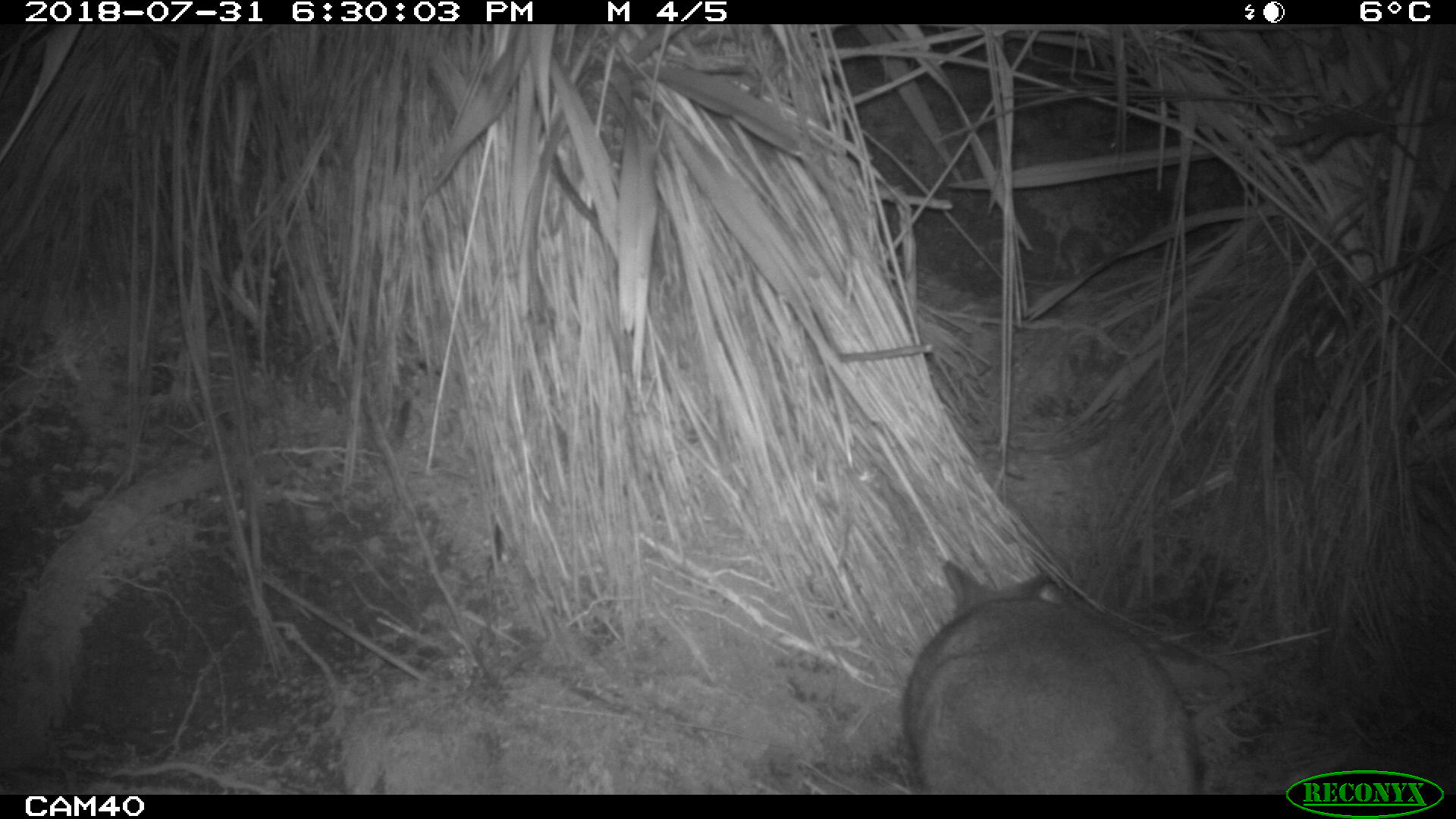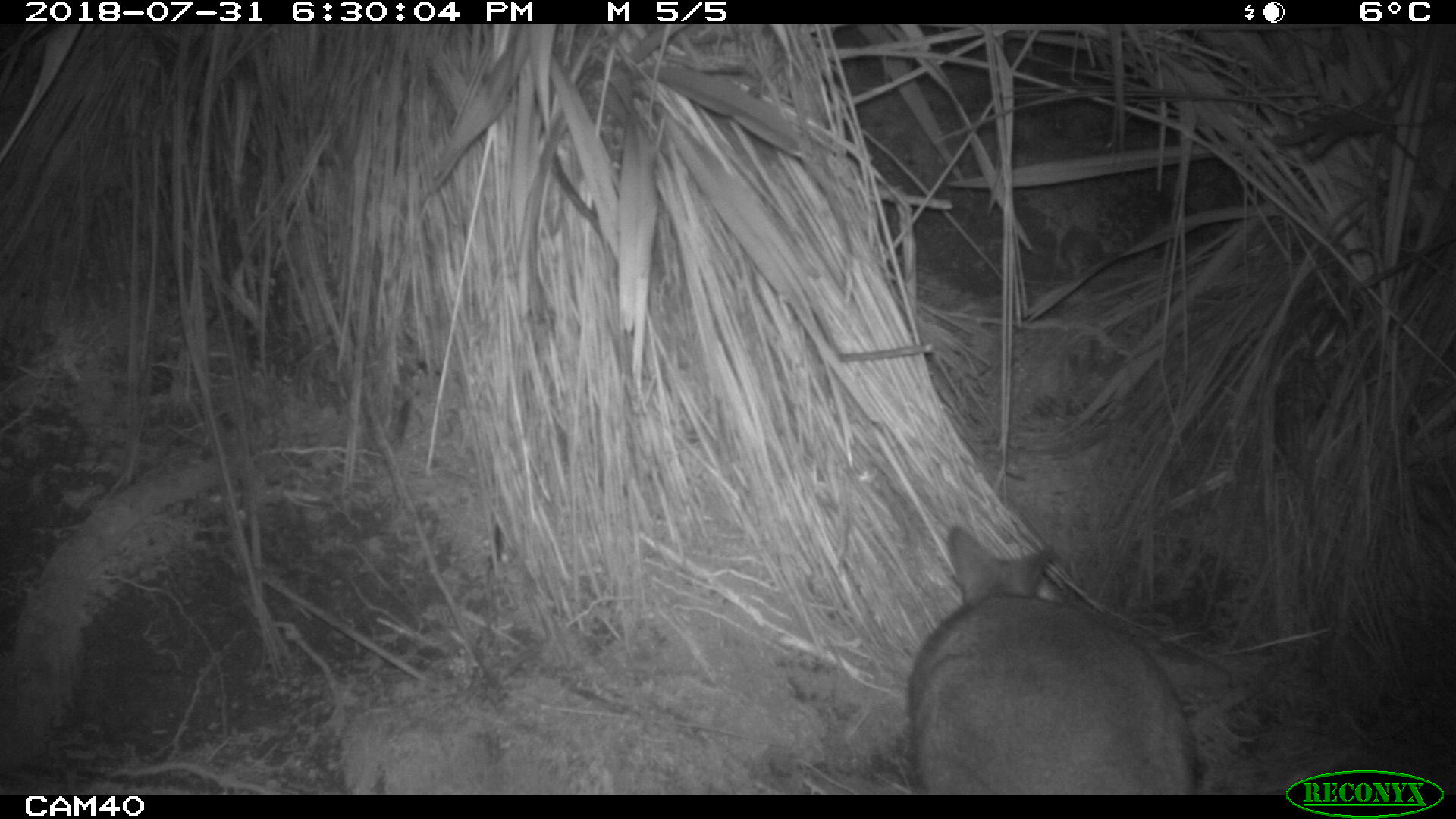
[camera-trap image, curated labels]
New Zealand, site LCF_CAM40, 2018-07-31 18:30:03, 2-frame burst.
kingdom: Animalia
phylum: Chordata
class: Mammalia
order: Diprotodontia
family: Macropodidae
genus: Notamacropus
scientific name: Notamacropus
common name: wallaby